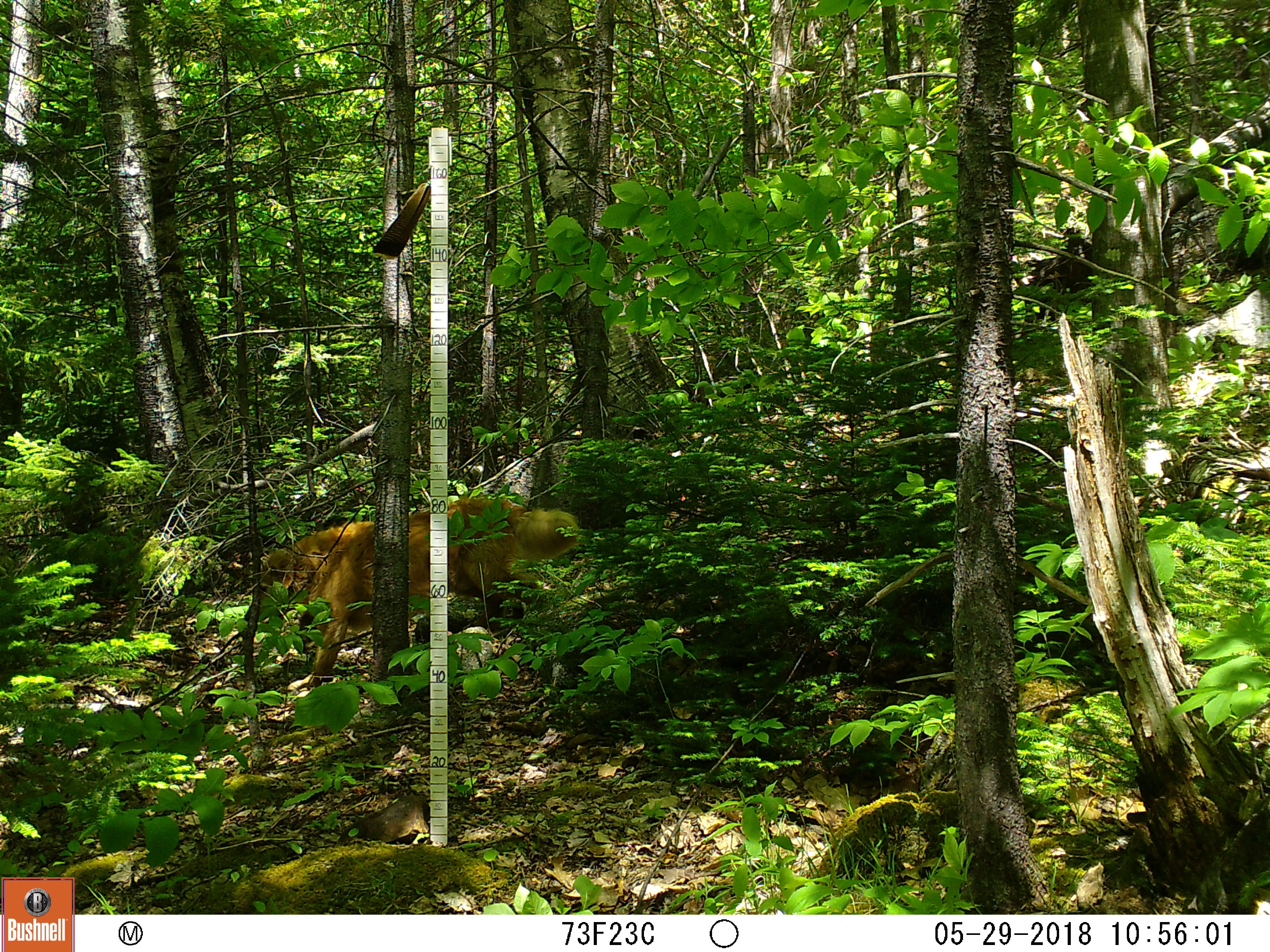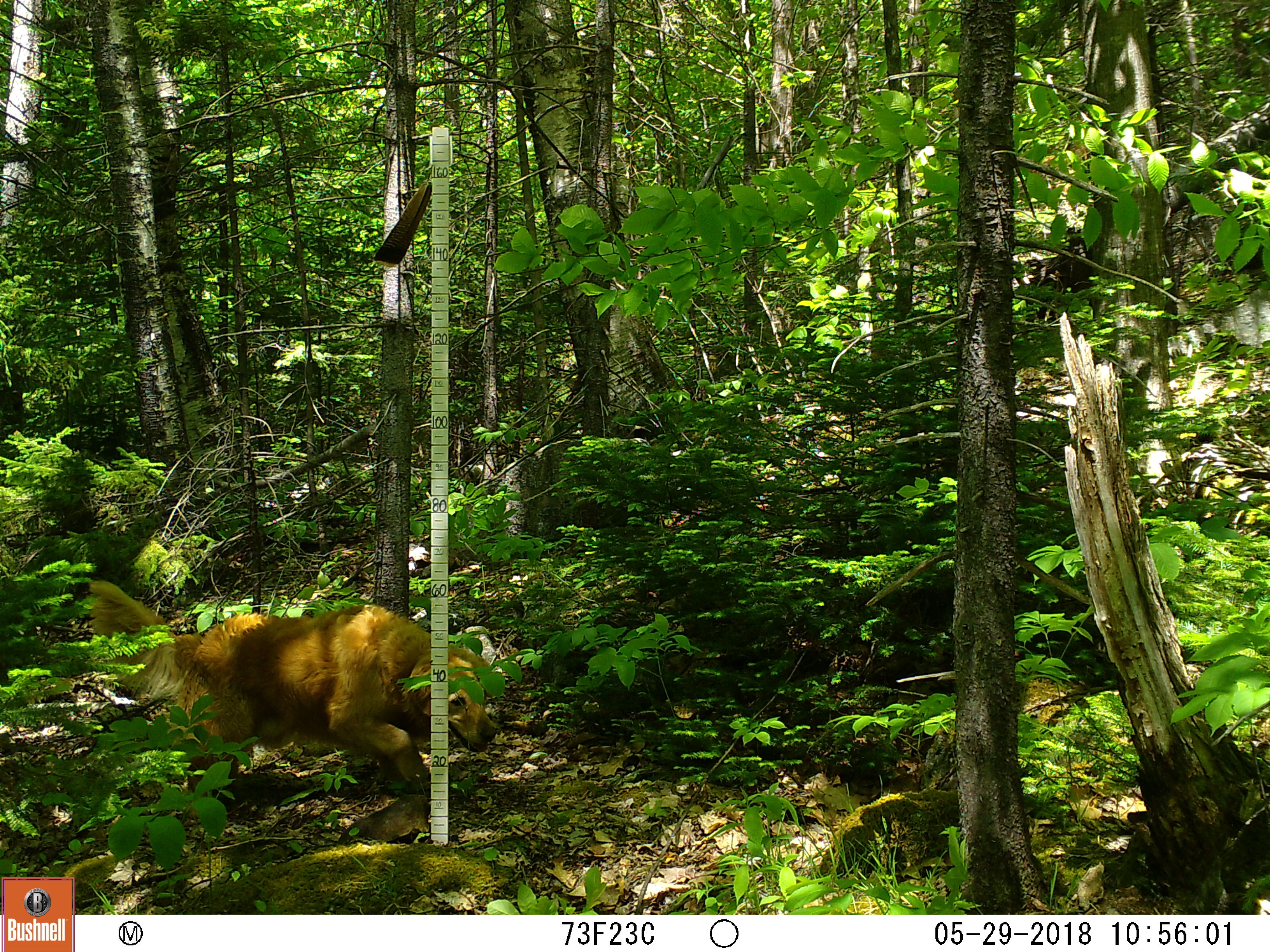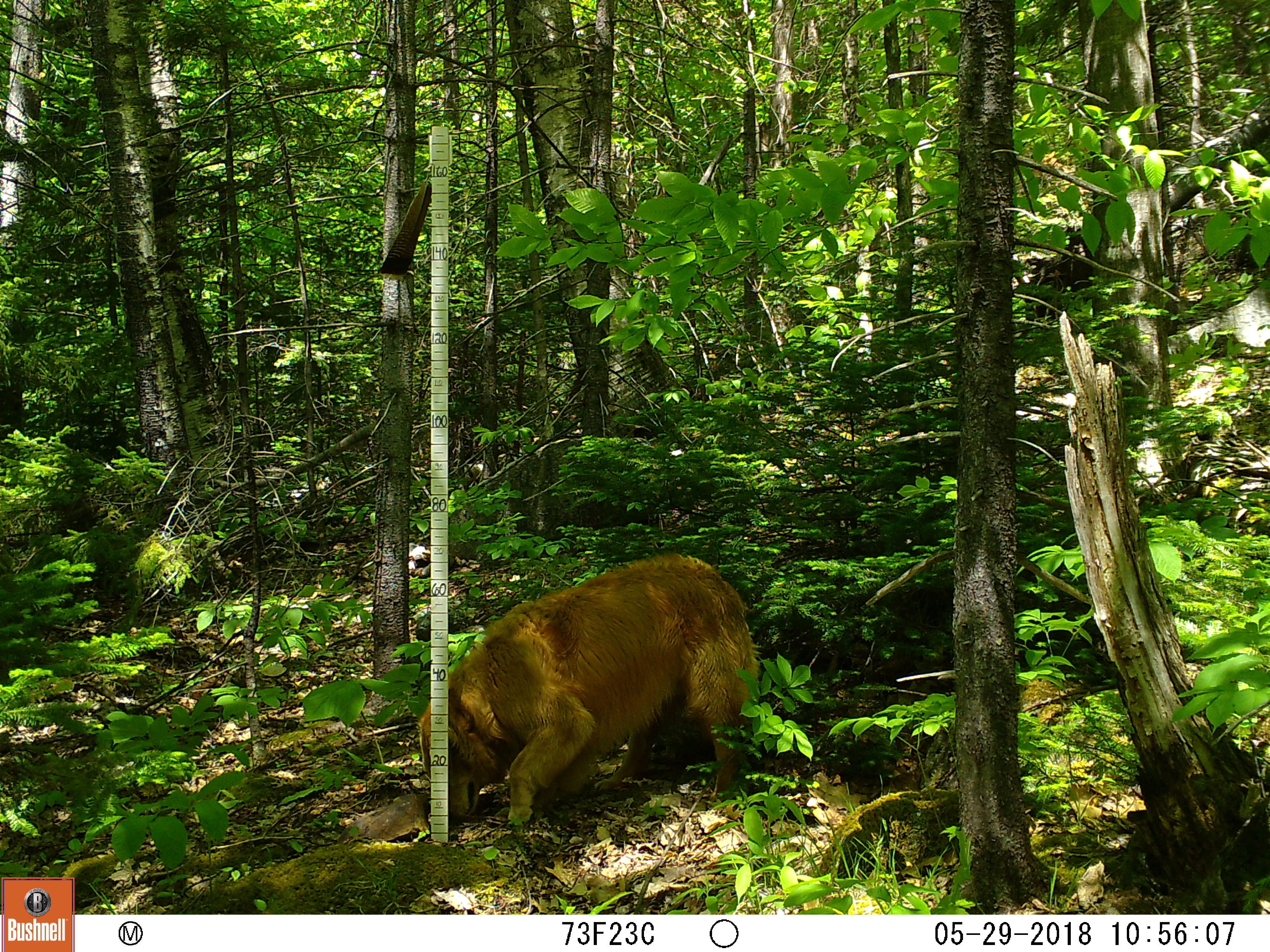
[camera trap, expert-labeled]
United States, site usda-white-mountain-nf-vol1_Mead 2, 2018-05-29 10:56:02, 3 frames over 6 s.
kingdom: Animalia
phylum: Chordata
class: Mammalia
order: Carnivora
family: Canidae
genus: Canis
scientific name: Canis familiaris familiaris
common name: domestic dog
Domestic dog (Canis familiaris familiaris).